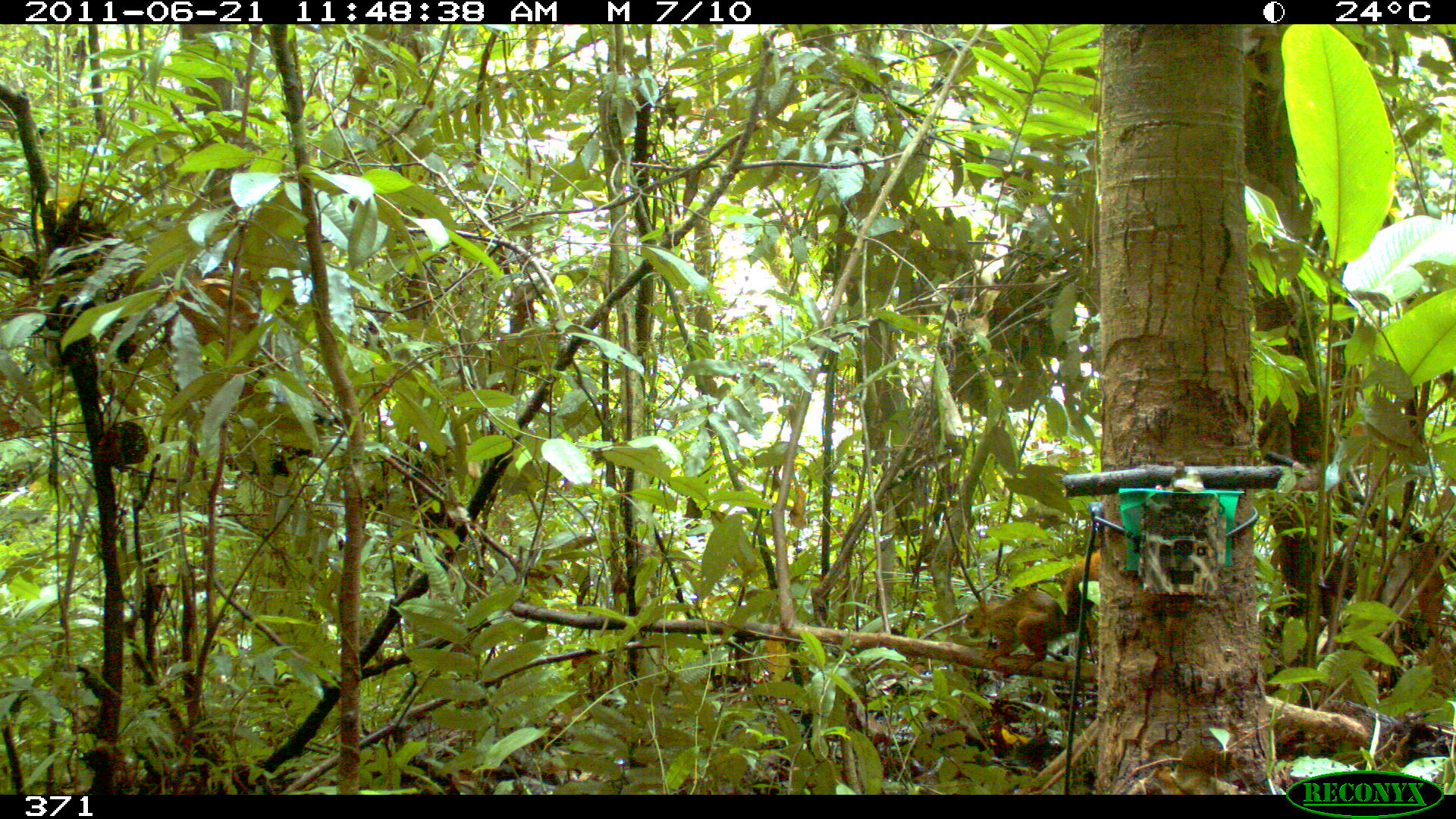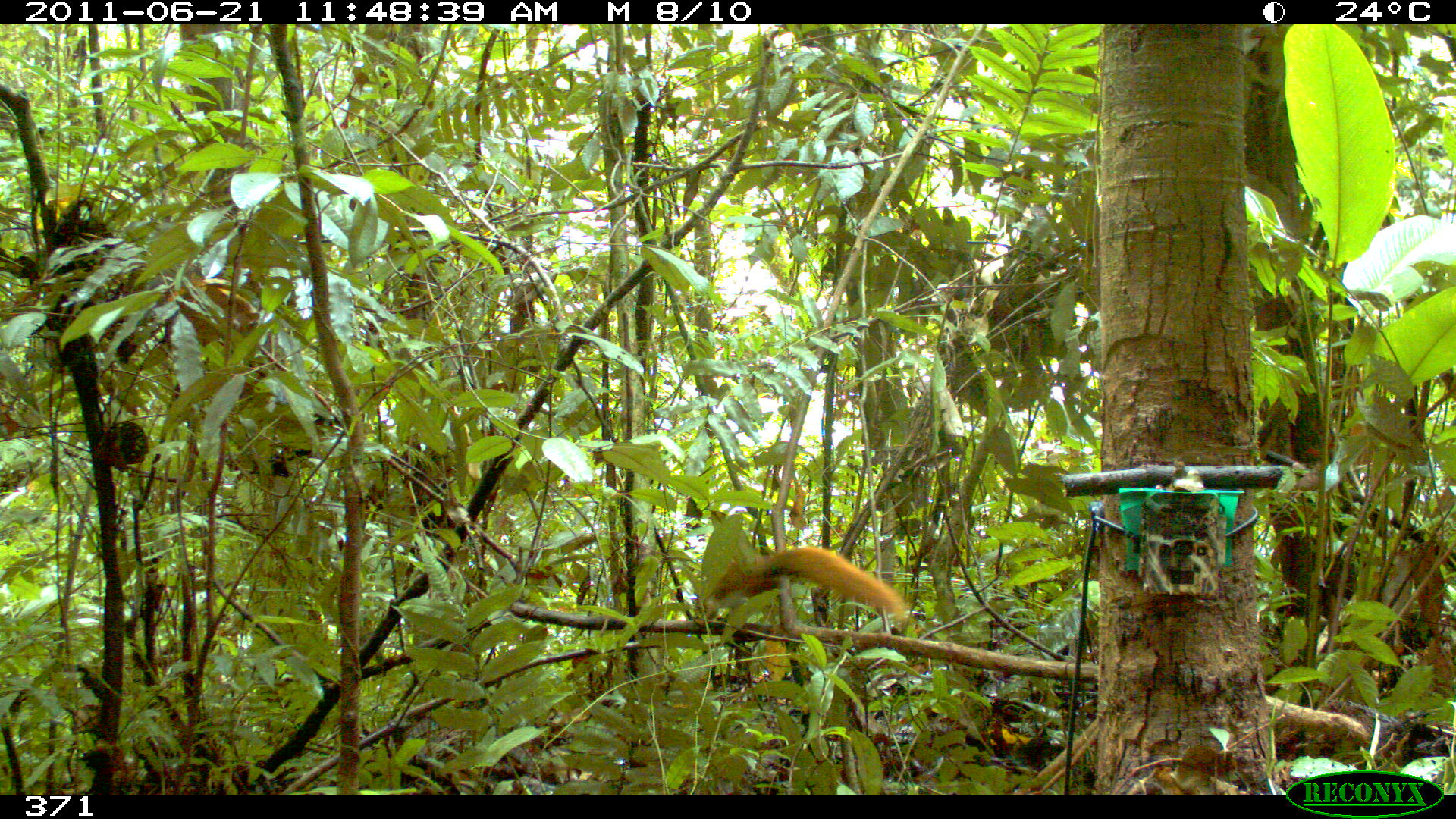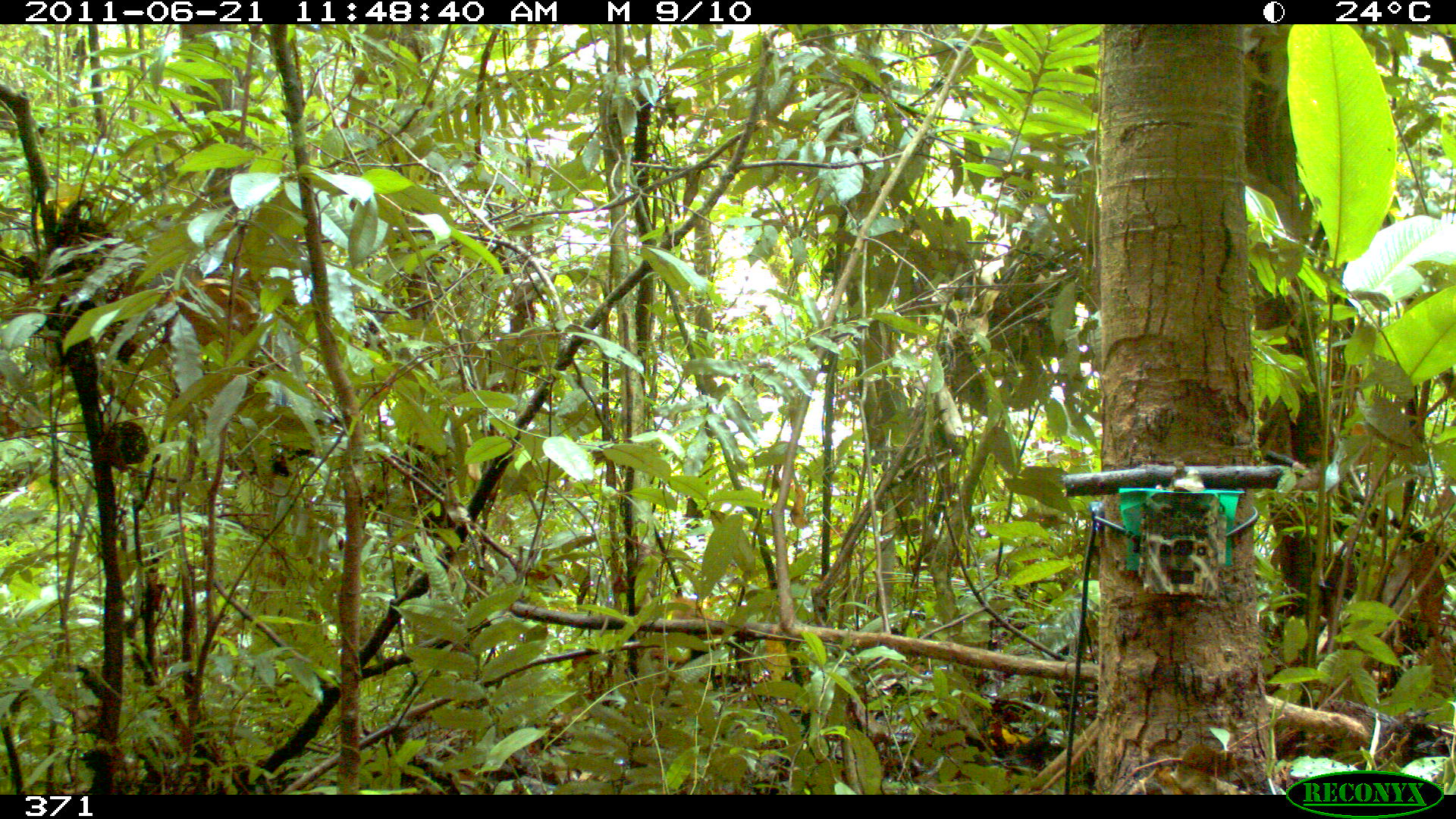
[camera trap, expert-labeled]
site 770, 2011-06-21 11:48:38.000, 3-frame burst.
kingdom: Animalia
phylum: Chordata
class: Mammalia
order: Rodentia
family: Sciuridae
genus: Sciurus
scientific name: Sciurus spadiceus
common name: southern amazon red squirrel